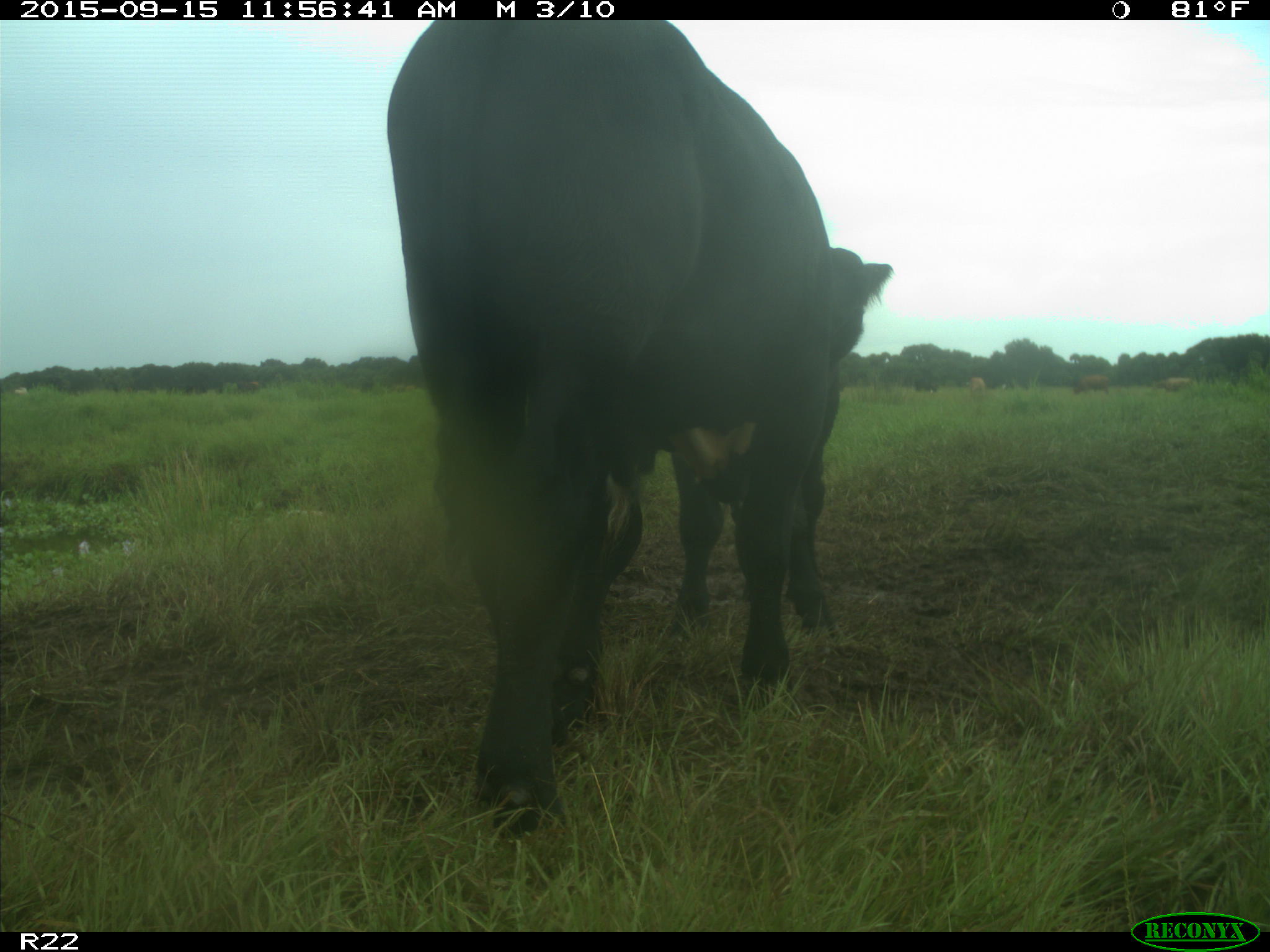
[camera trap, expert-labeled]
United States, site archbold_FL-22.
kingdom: Animalia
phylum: Chordata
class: Mammalia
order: Artiodactyla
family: Bovidae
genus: Bos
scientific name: Bos taurus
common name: domestic cow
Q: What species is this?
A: Bos taurus (domestic cow).